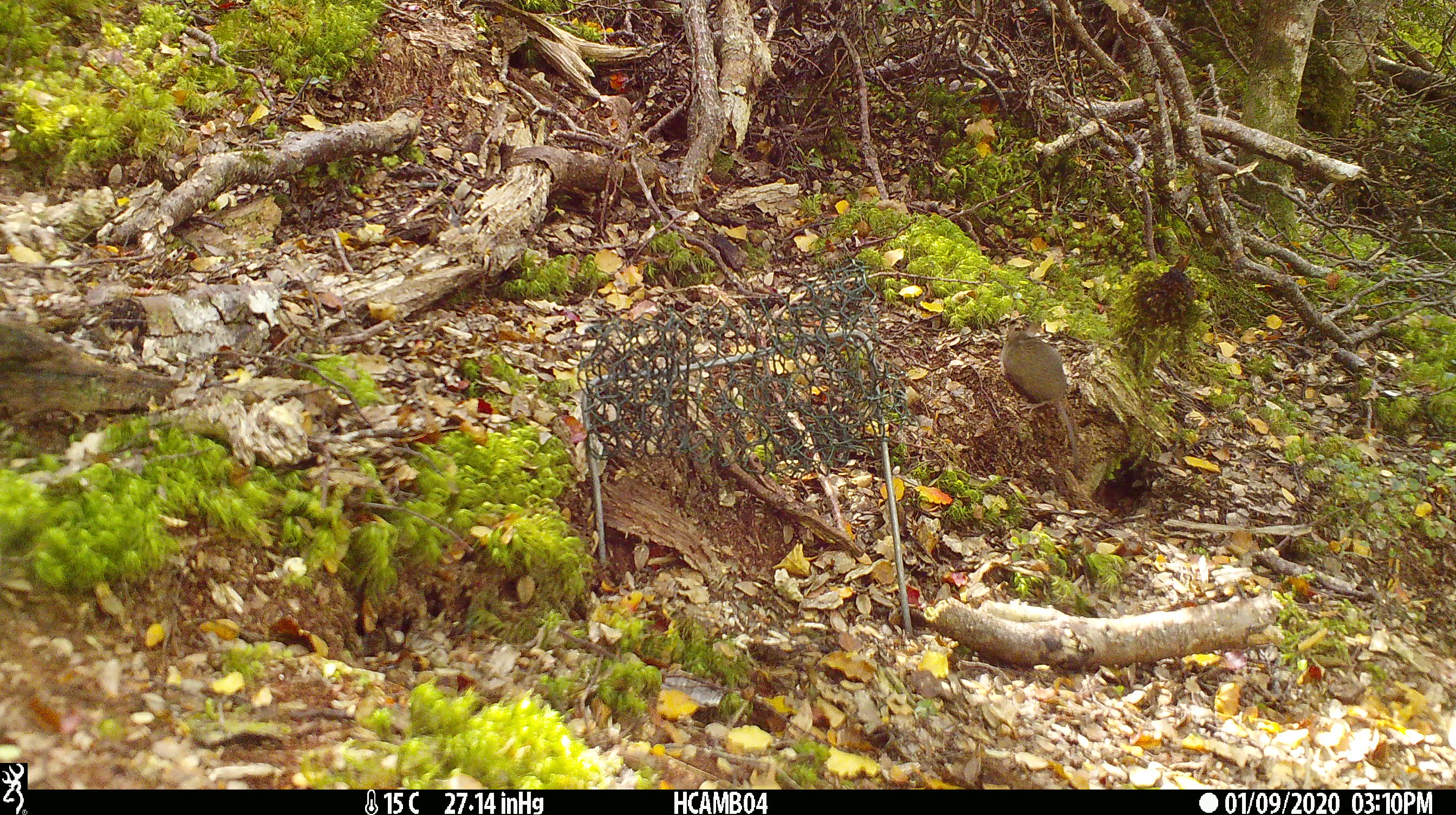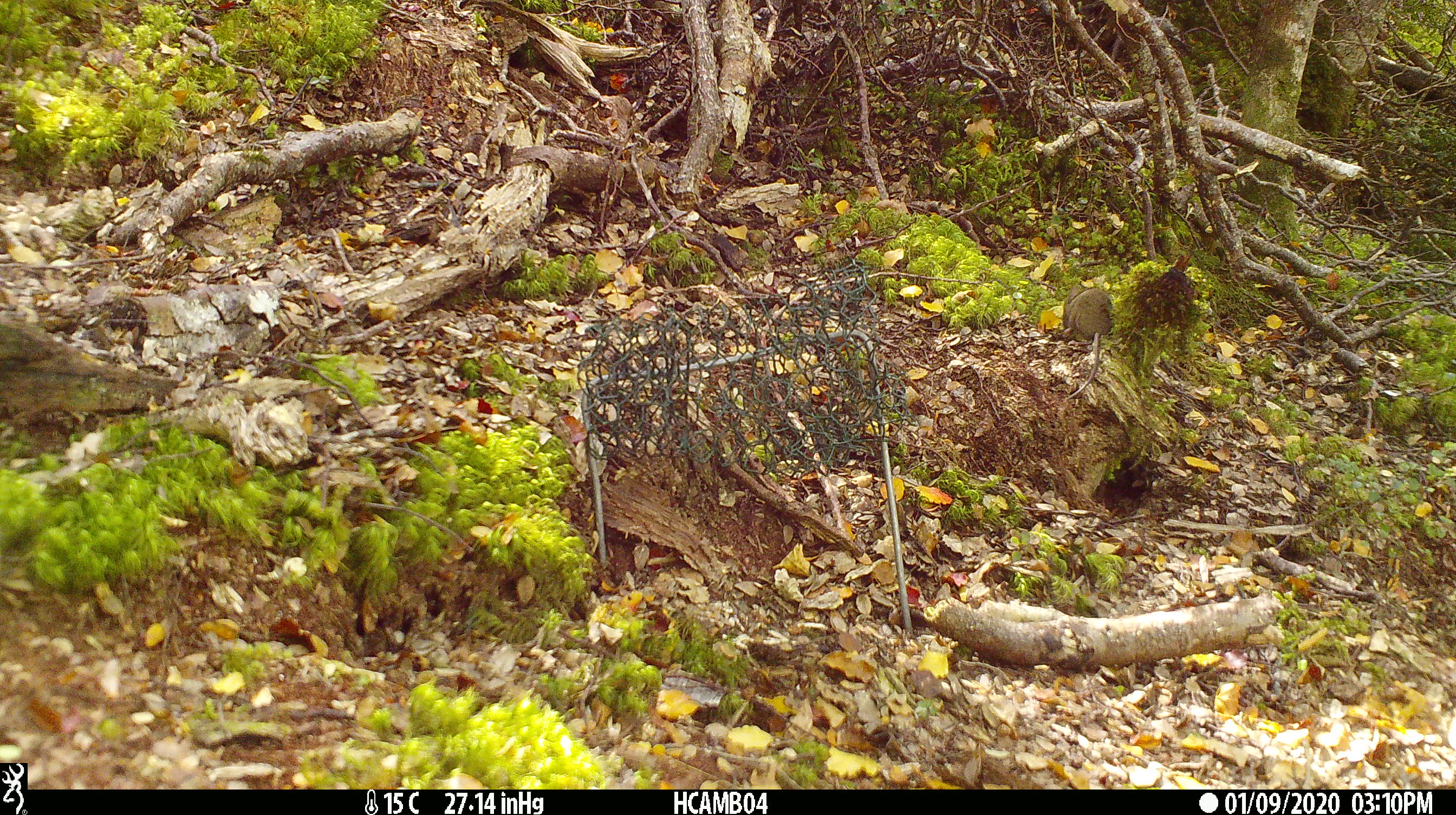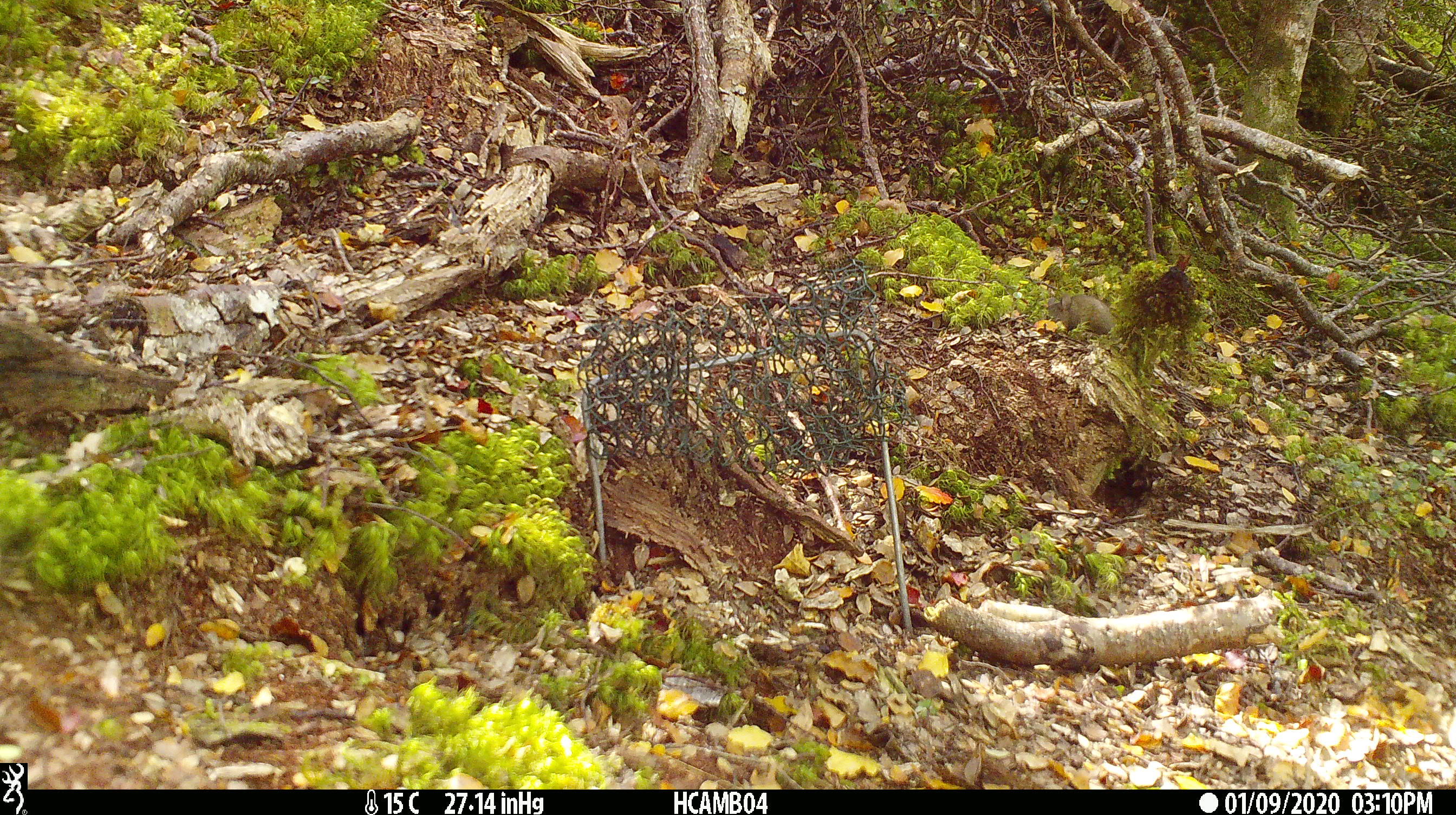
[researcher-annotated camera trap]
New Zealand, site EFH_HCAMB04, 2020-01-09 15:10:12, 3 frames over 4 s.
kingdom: Animalia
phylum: Chordata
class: Mammalia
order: Rodentia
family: Muridae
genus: Mus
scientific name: Mus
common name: mouse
Mouse (Mus).